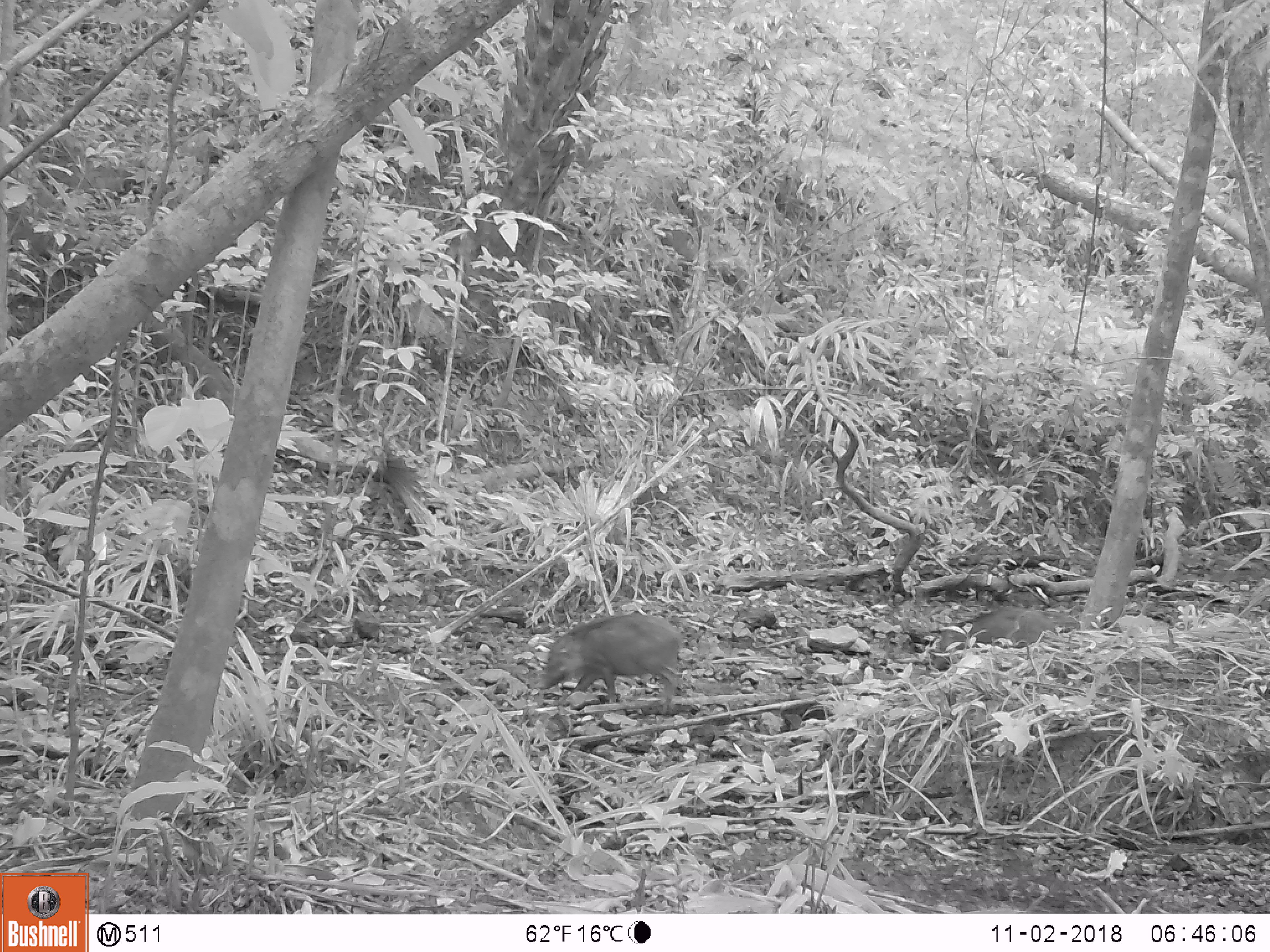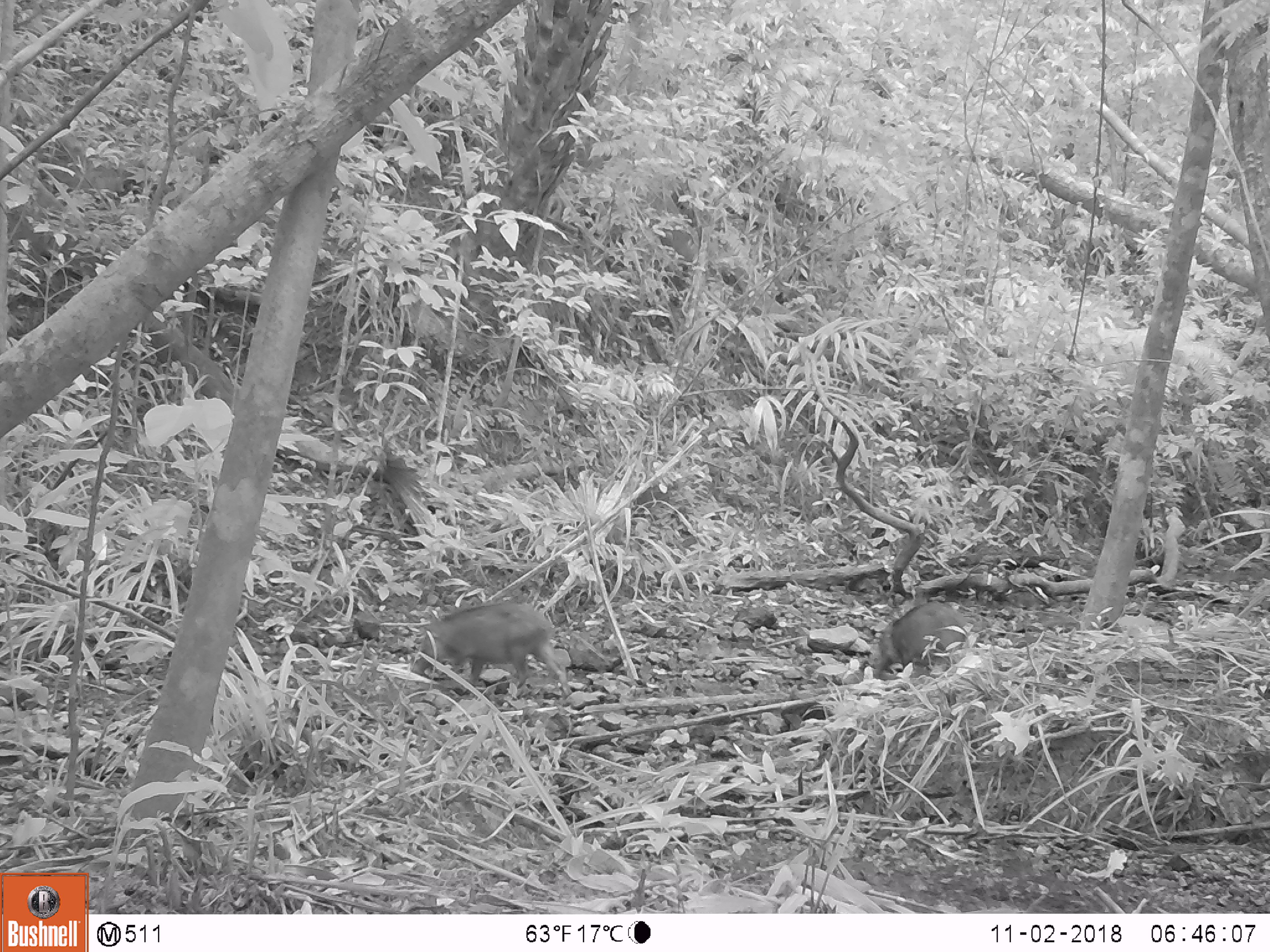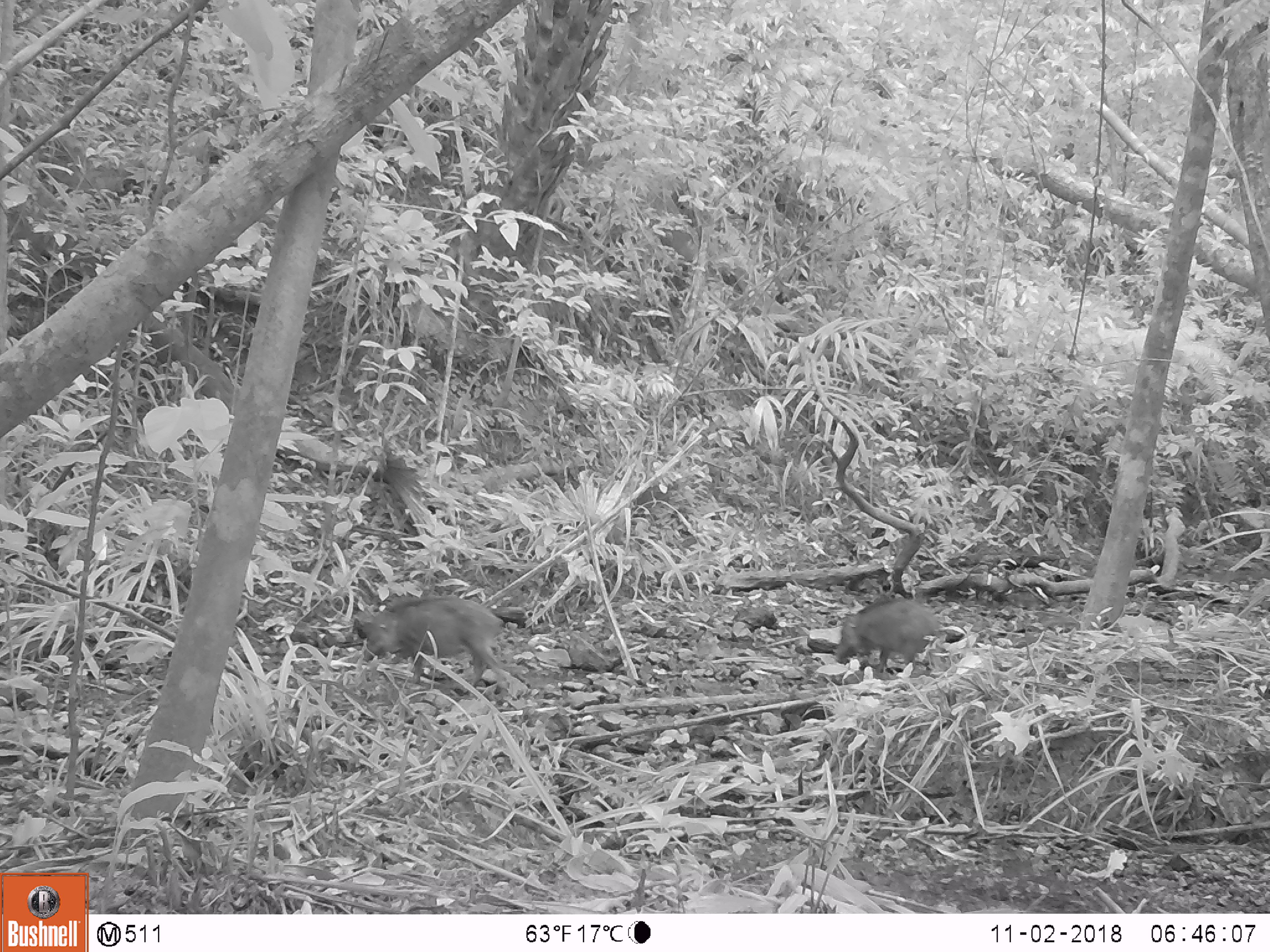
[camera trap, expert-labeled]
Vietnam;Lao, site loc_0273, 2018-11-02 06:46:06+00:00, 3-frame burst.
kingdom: Animalia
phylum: Chordata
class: Mammalia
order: Artiodactyla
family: Suidae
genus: Sus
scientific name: Sus scrofa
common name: eurasian wild pig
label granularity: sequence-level